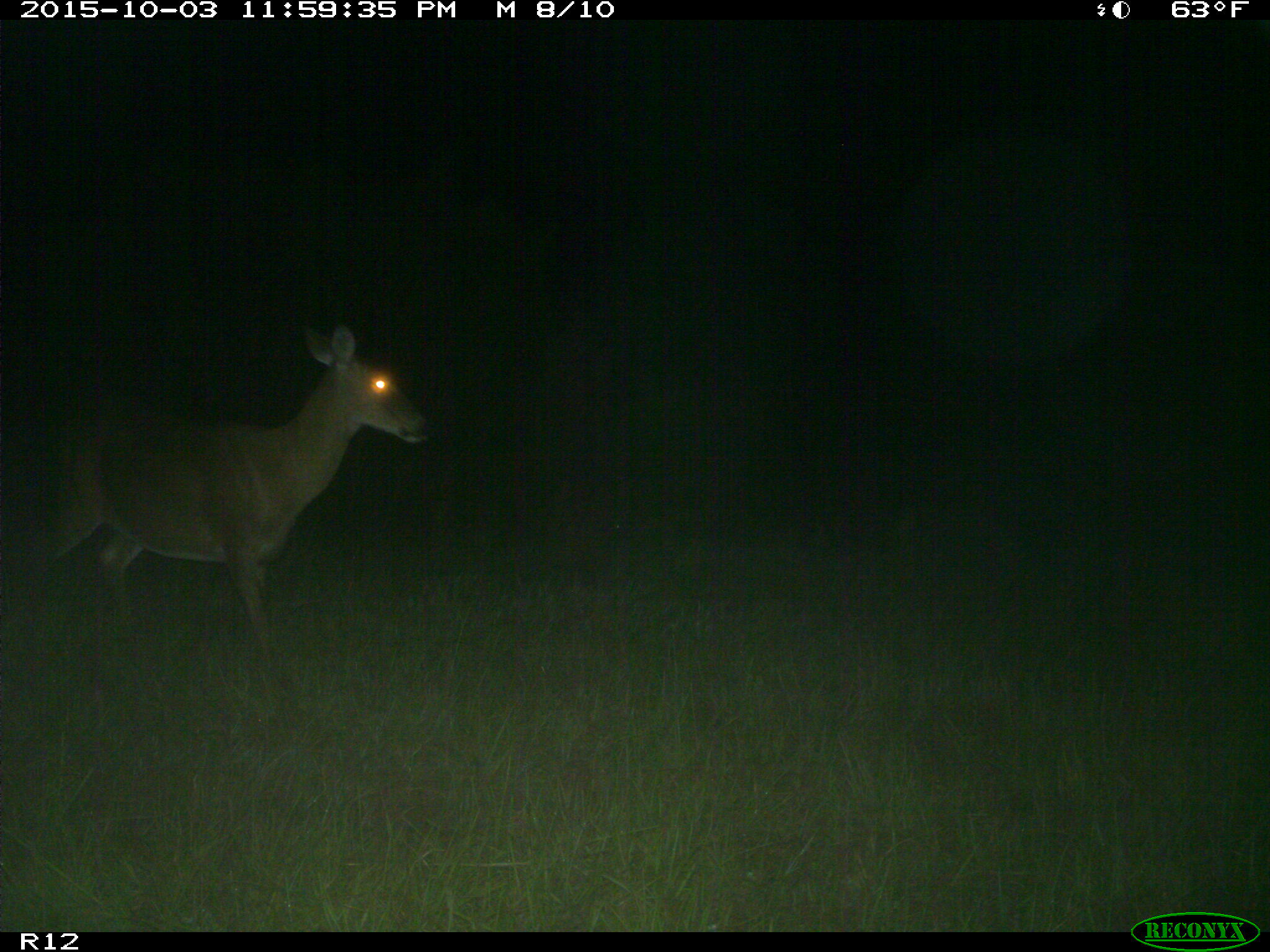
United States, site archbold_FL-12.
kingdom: Animalia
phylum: Chordata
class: Mammalia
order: Artiodactyla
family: Cervidae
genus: Odocoileus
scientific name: Odocoileus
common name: deer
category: unidentified deer